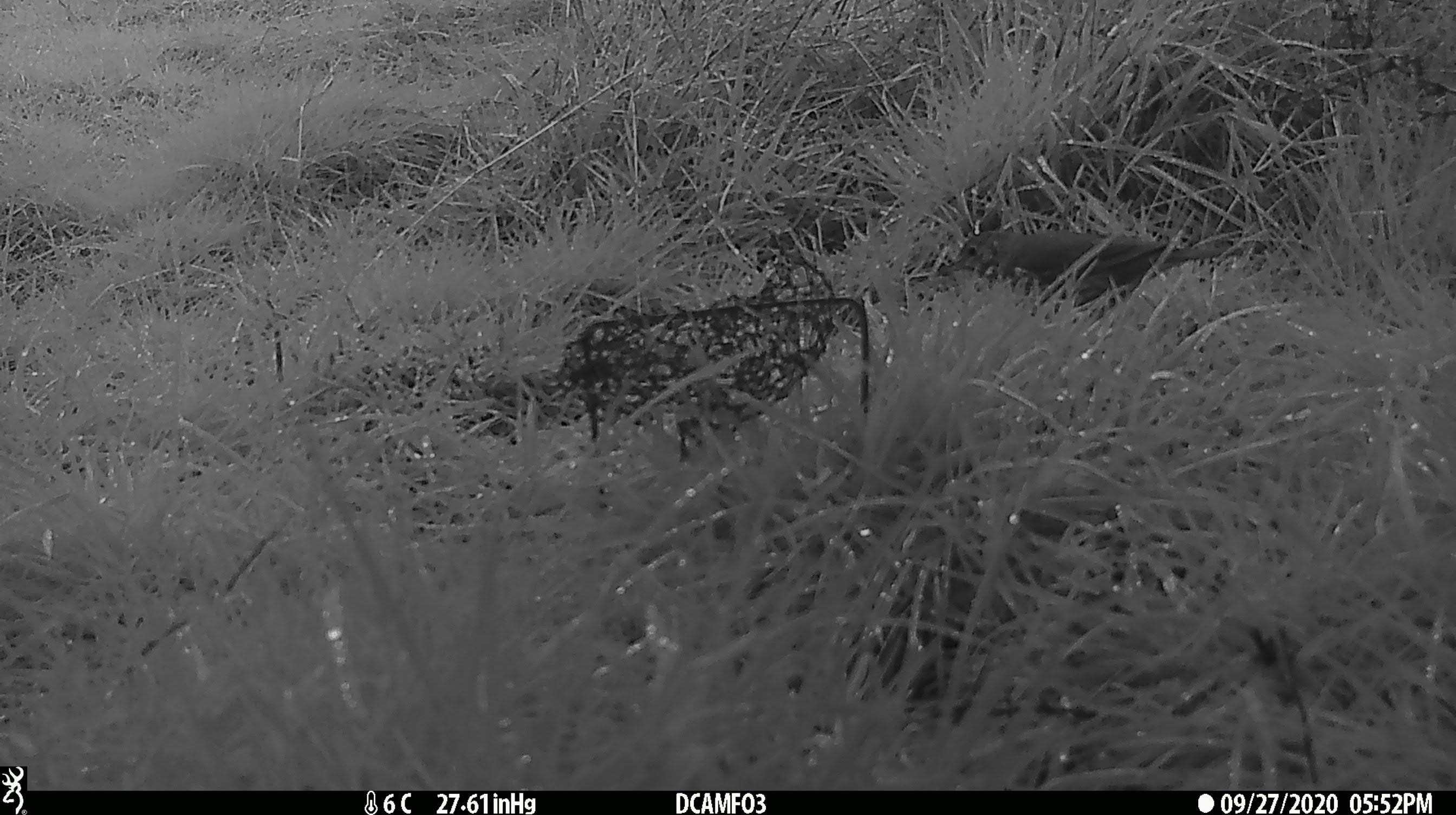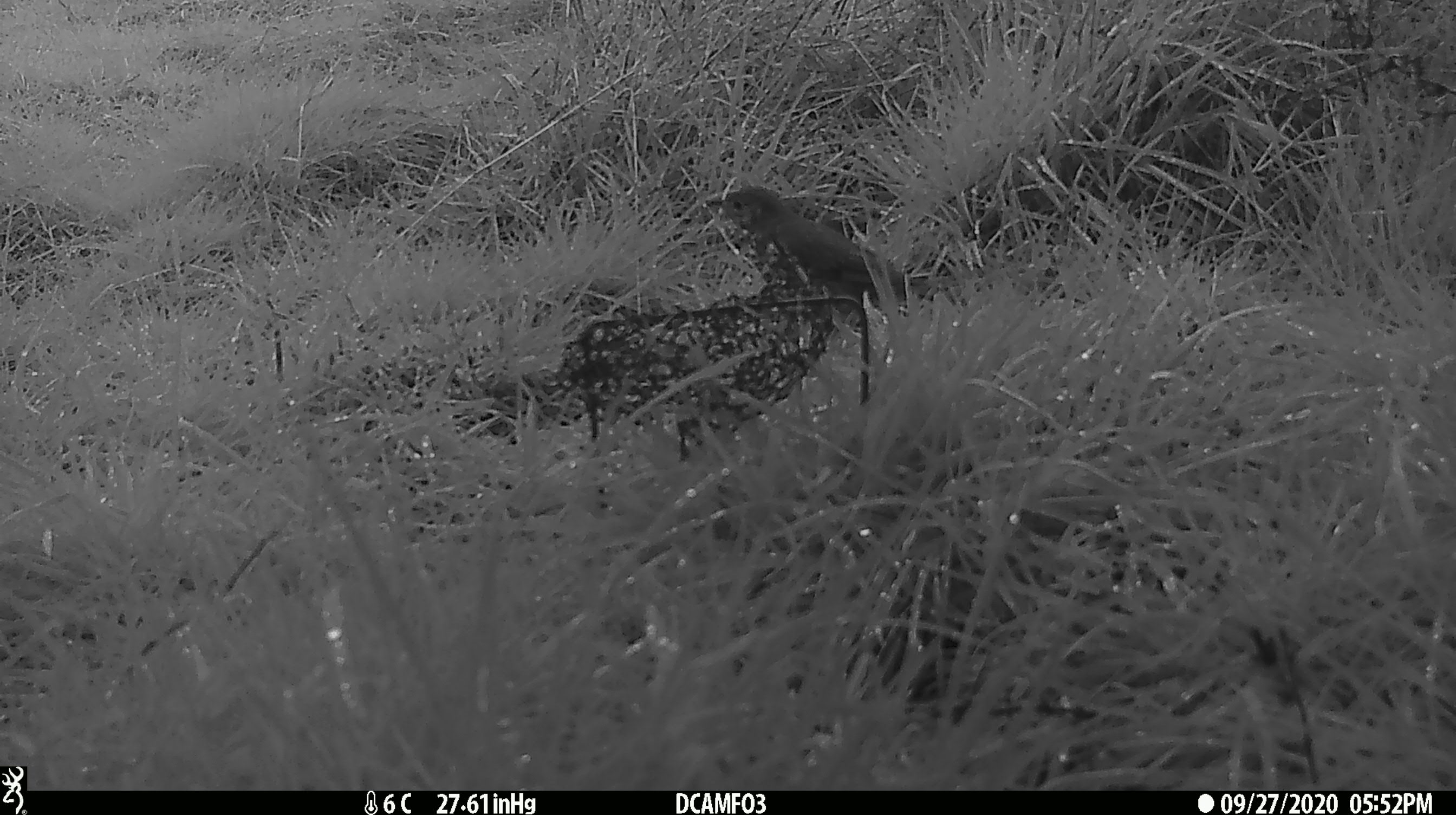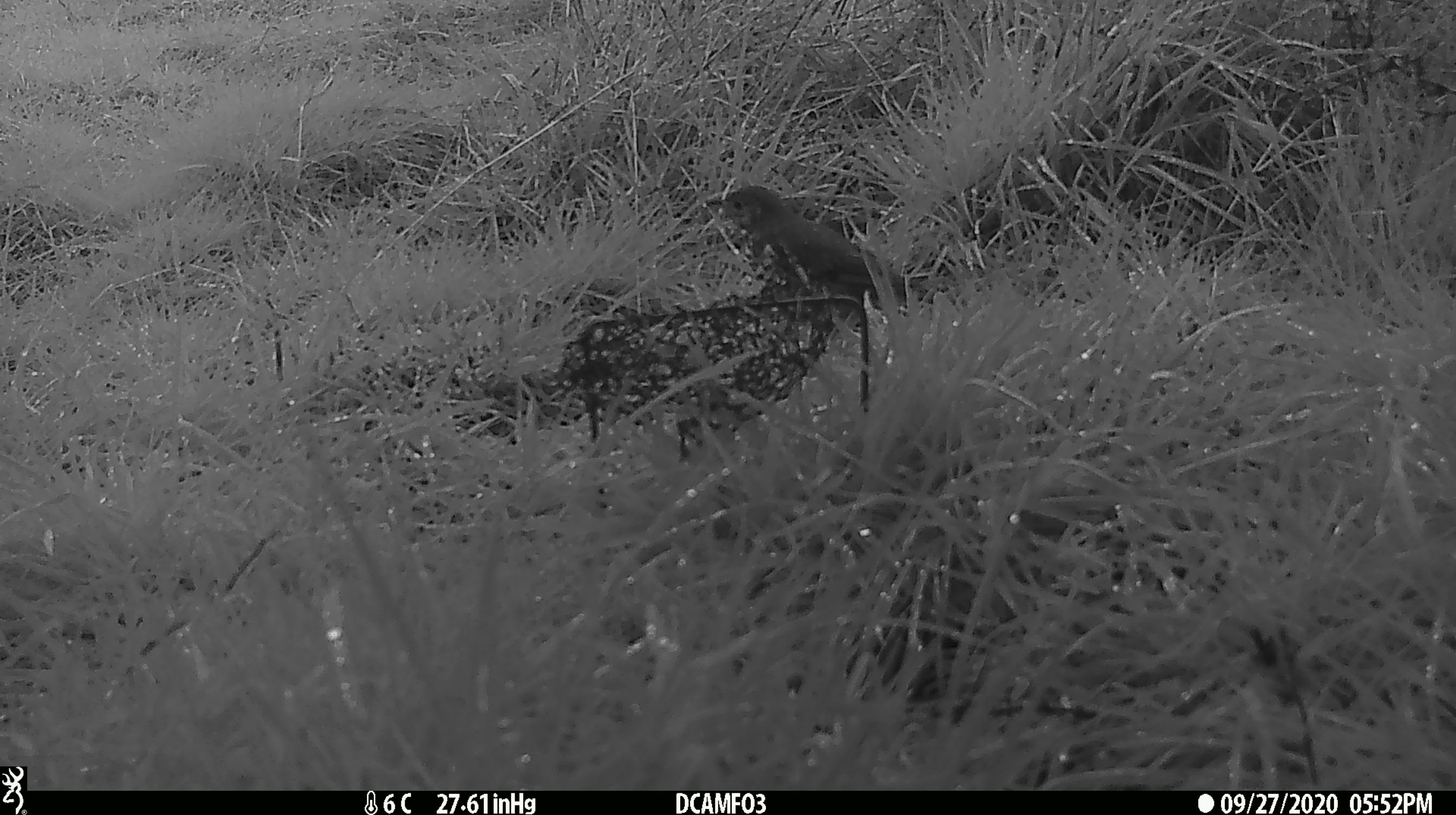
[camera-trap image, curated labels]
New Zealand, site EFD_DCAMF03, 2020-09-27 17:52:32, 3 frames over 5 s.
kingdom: Animalia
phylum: Chordata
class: Aves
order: Passeriformes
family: Turdidae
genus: Turdus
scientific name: Turdus philomelos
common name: song thrush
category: thrush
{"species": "thrush (song thrush) (Turdus philomelos)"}